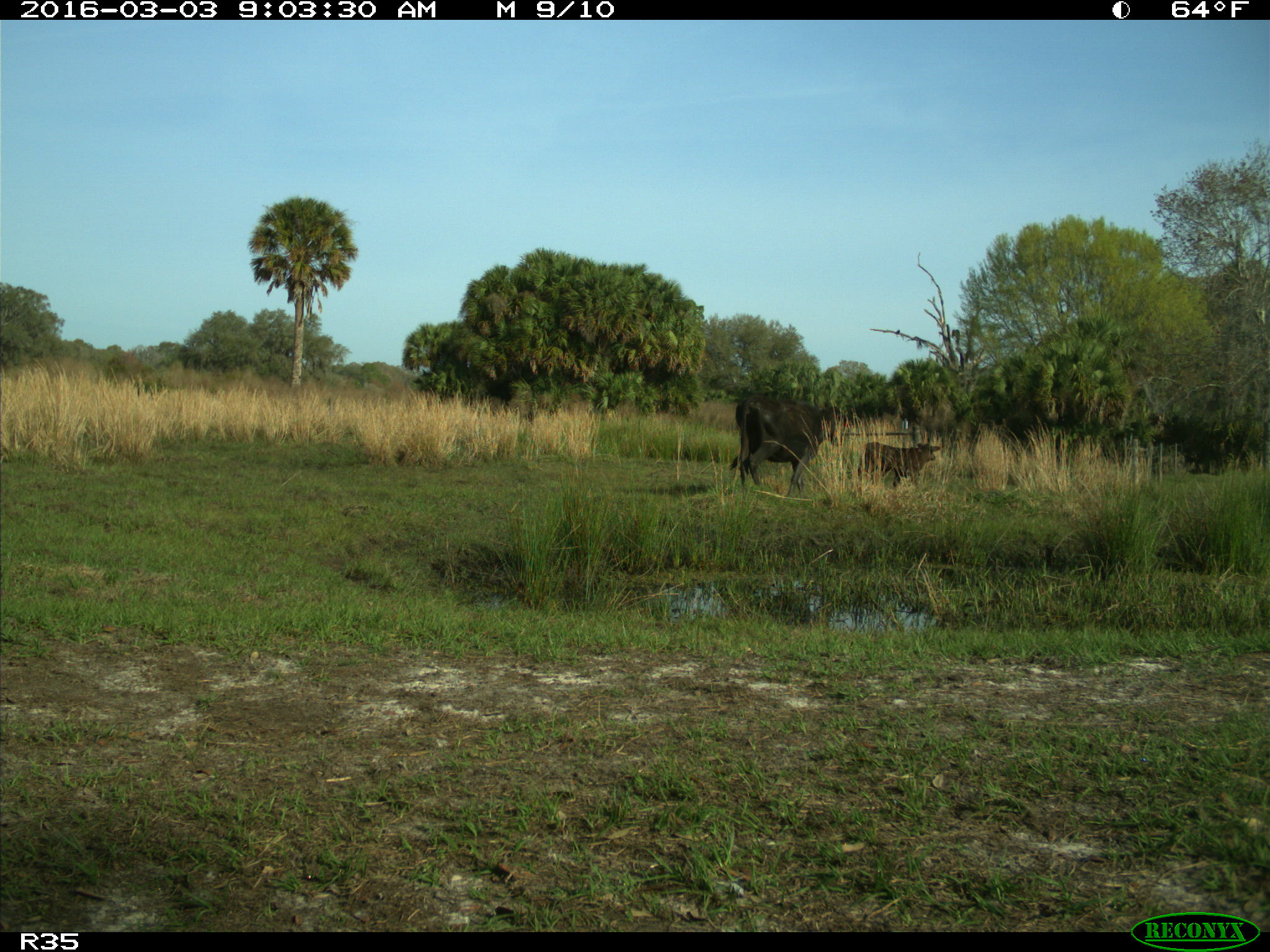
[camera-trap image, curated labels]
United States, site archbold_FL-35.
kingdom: Animalia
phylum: Chordata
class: Mammalia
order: Artiodactyla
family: Bovidae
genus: Bos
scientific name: Bos taurus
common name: domestic cow